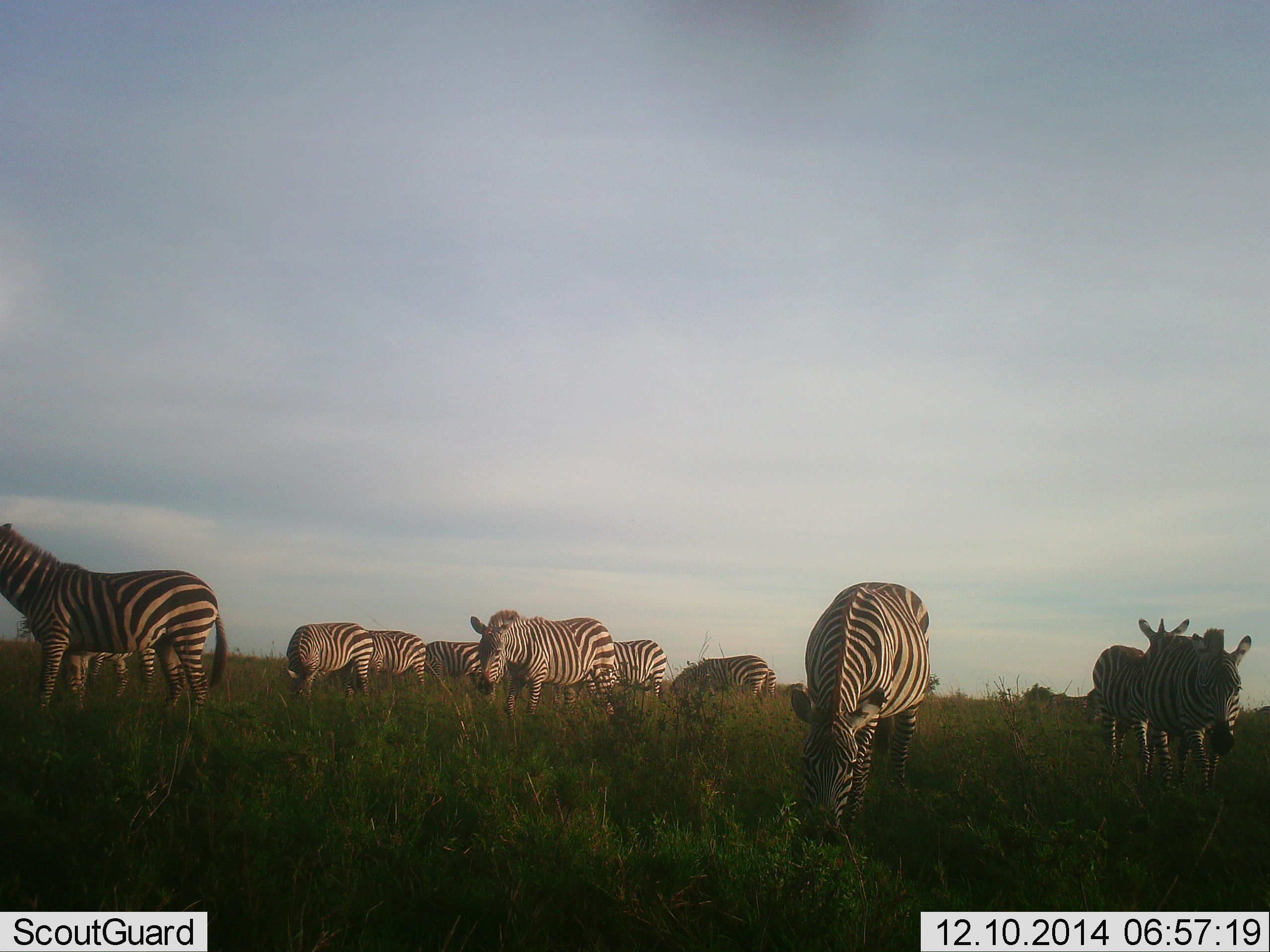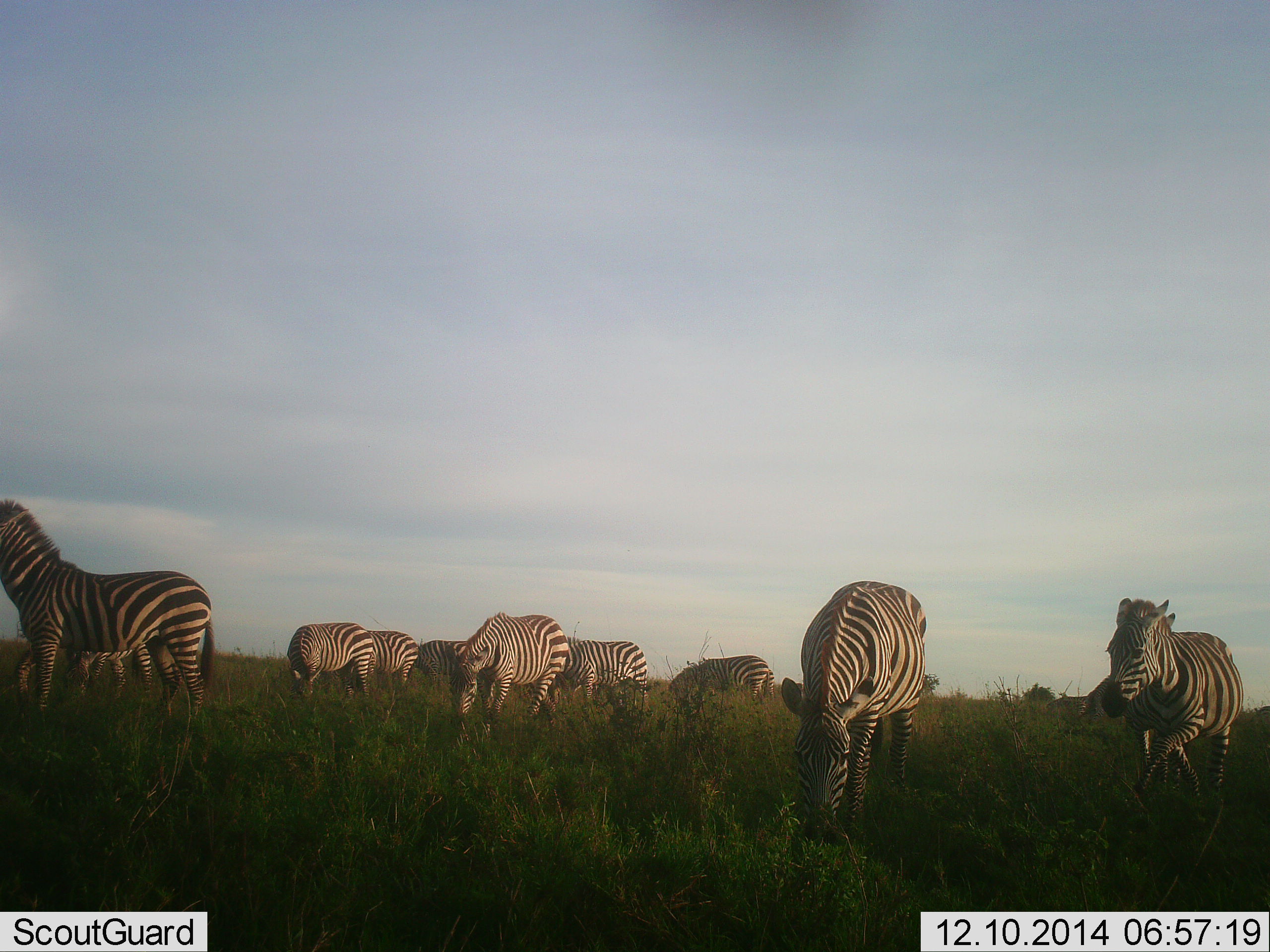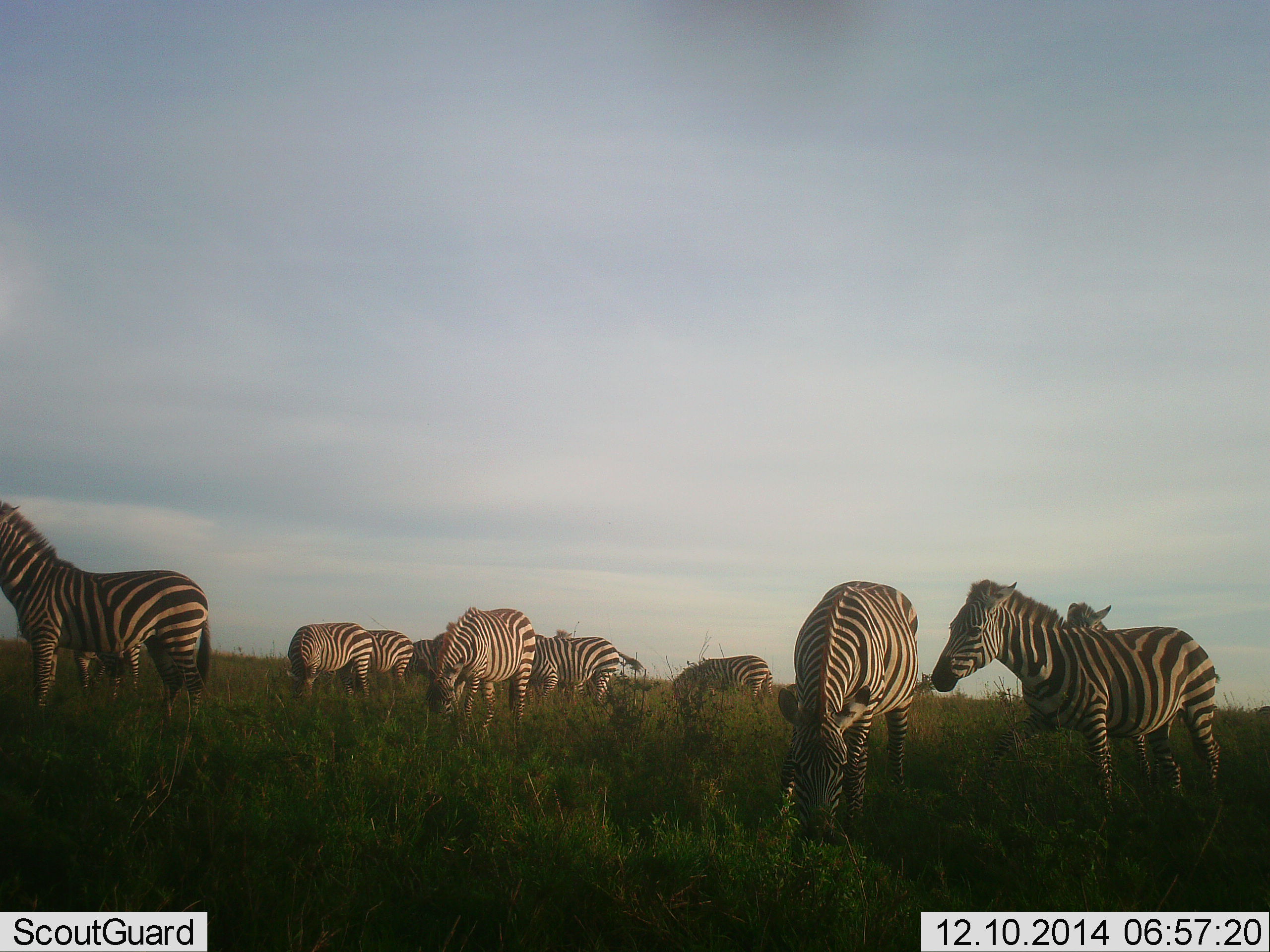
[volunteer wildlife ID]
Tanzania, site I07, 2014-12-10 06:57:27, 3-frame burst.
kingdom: Animalia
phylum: Chordata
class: Mammalia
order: Perissodactyla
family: Equidae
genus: Equus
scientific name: Equus quagga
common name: plains zebra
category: zebra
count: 11-50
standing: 40%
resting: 10%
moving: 40%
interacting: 0%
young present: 0%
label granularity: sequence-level